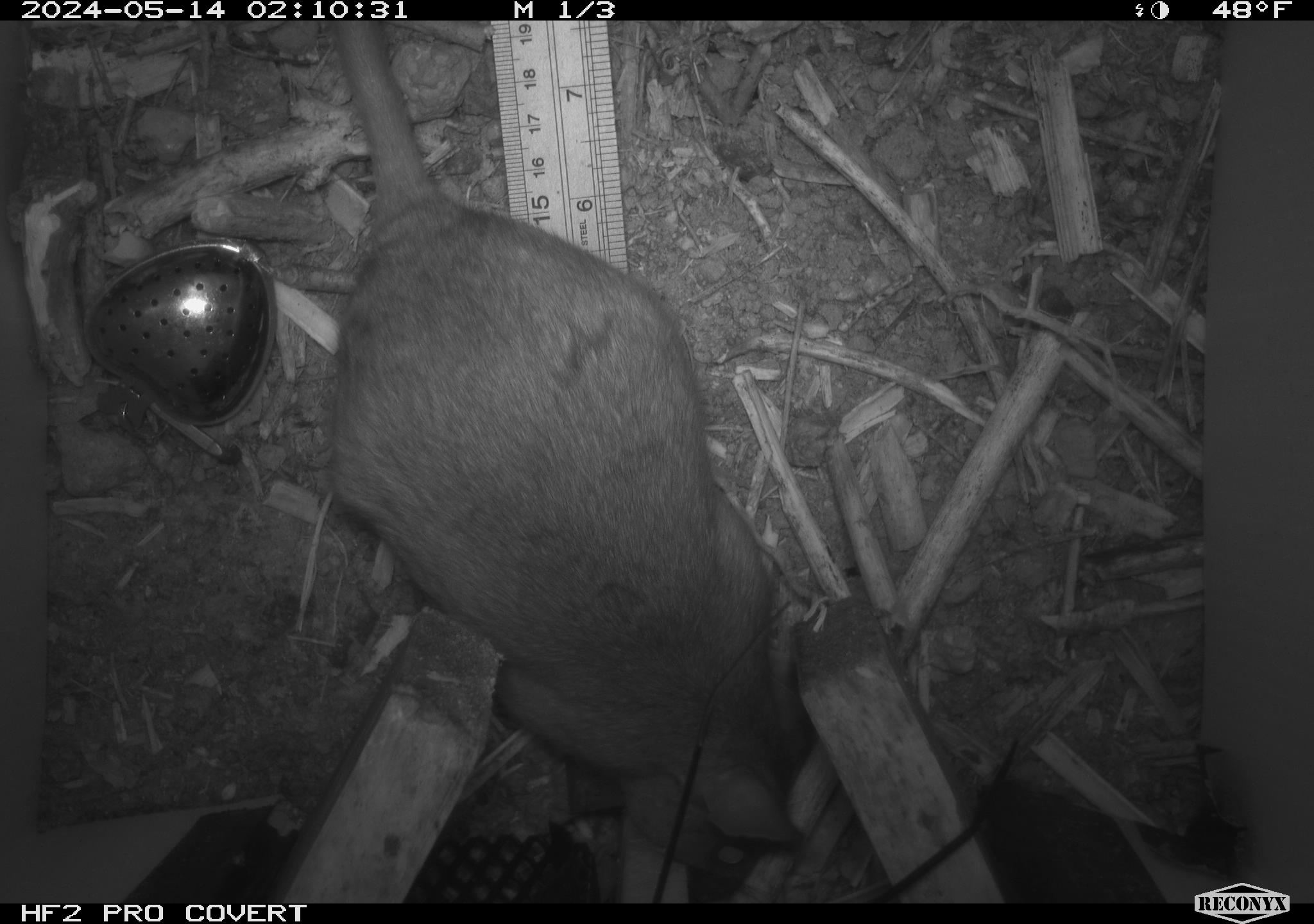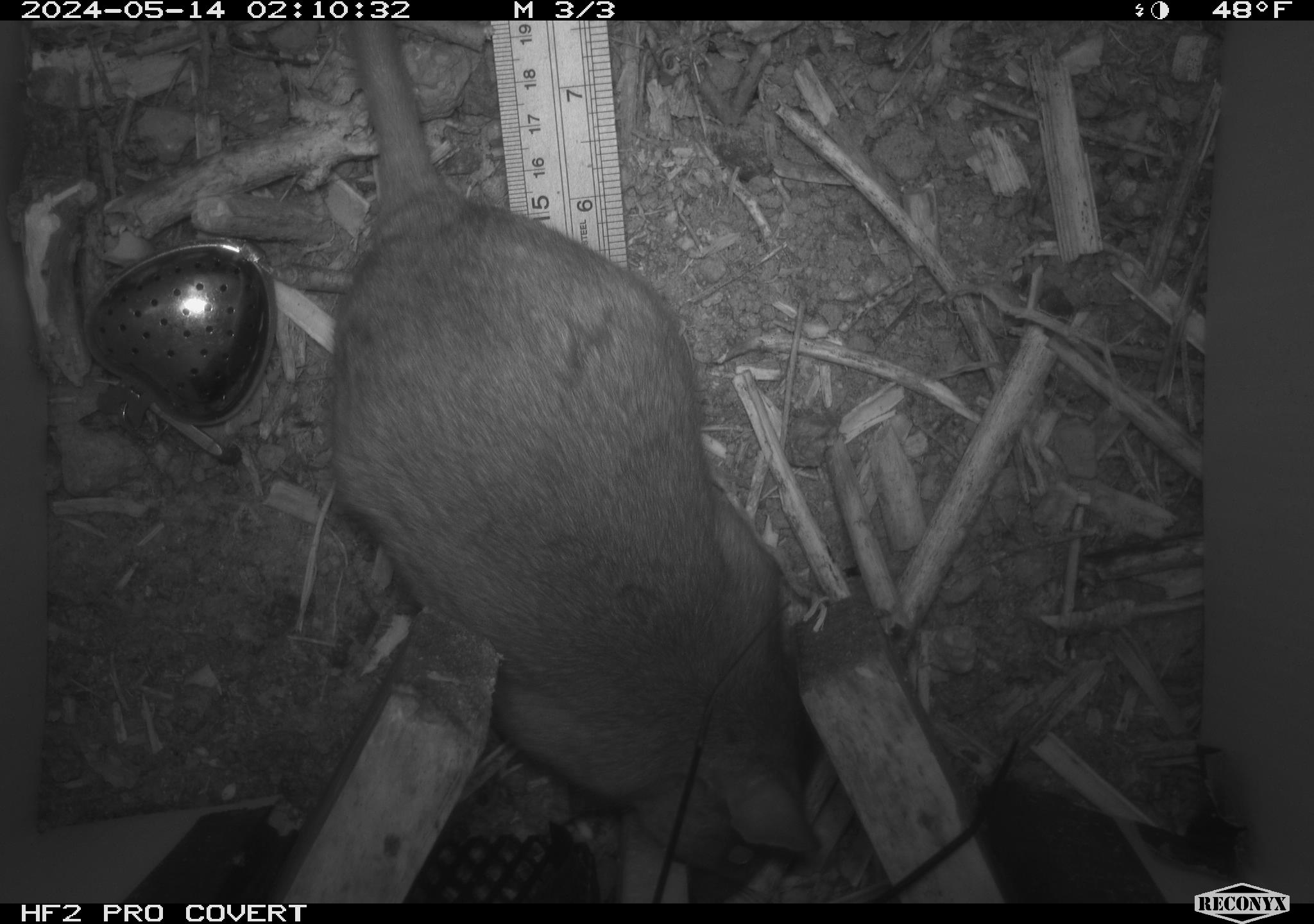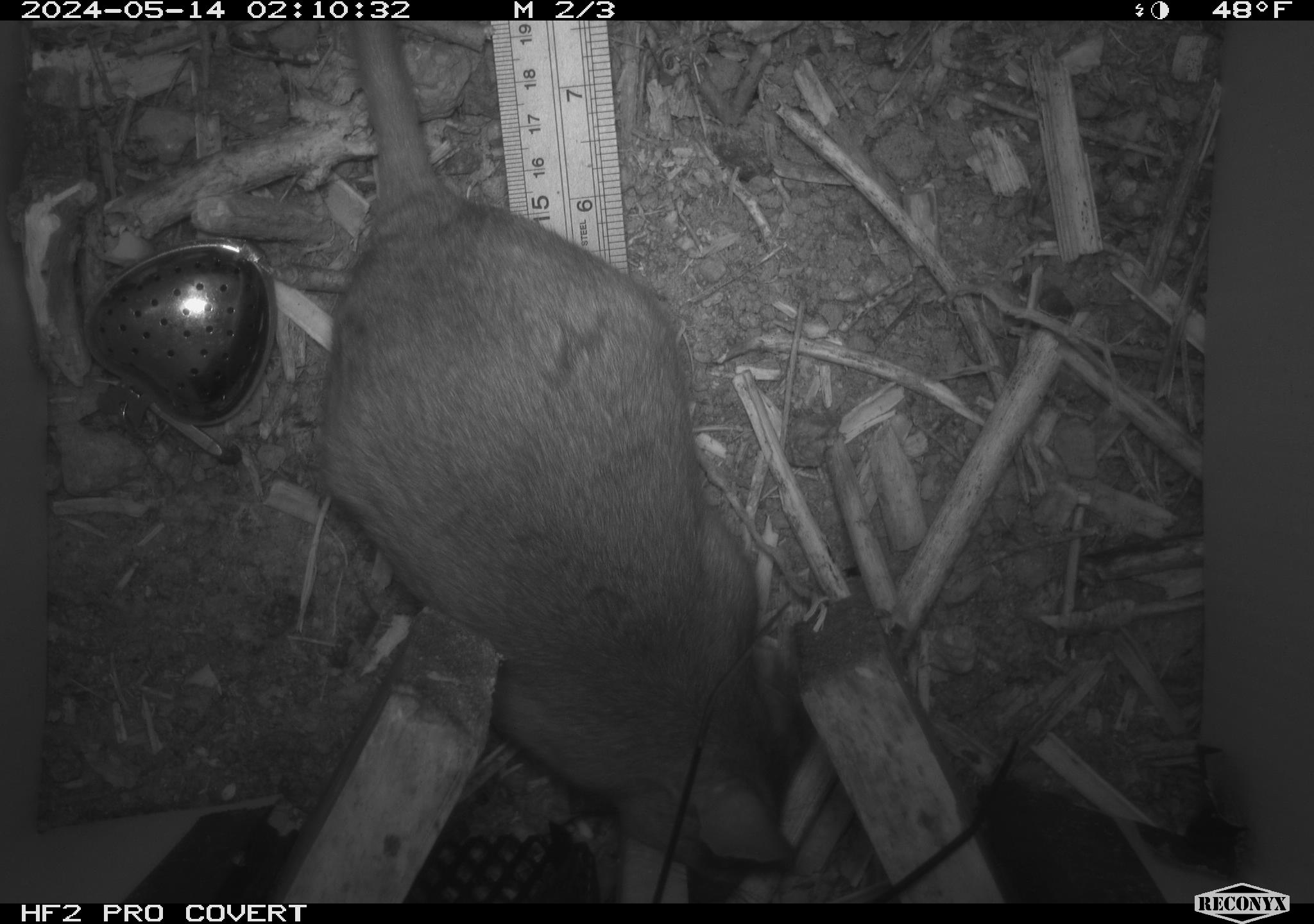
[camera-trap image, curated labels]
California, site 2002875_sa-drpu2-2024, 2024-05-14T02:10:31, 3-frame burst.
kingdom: Animalia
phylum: Chordata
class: Mammalia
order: Rodentia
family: Cricetidae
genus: Neotoma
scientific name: Neotoma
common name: pack rat or woodrat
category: neotoma species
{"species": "neotoma species (pack rat or woodrat) (Neotoma)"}